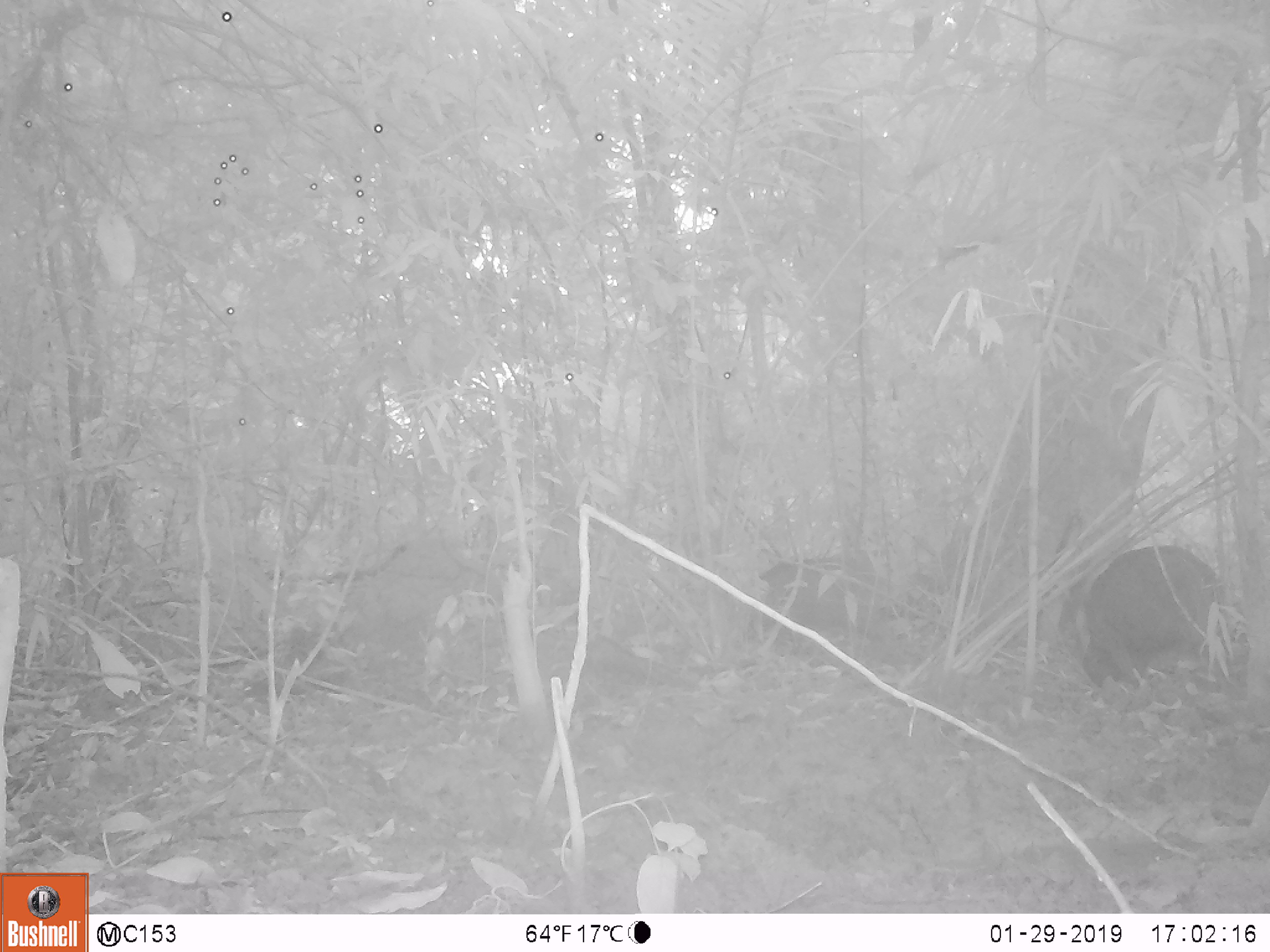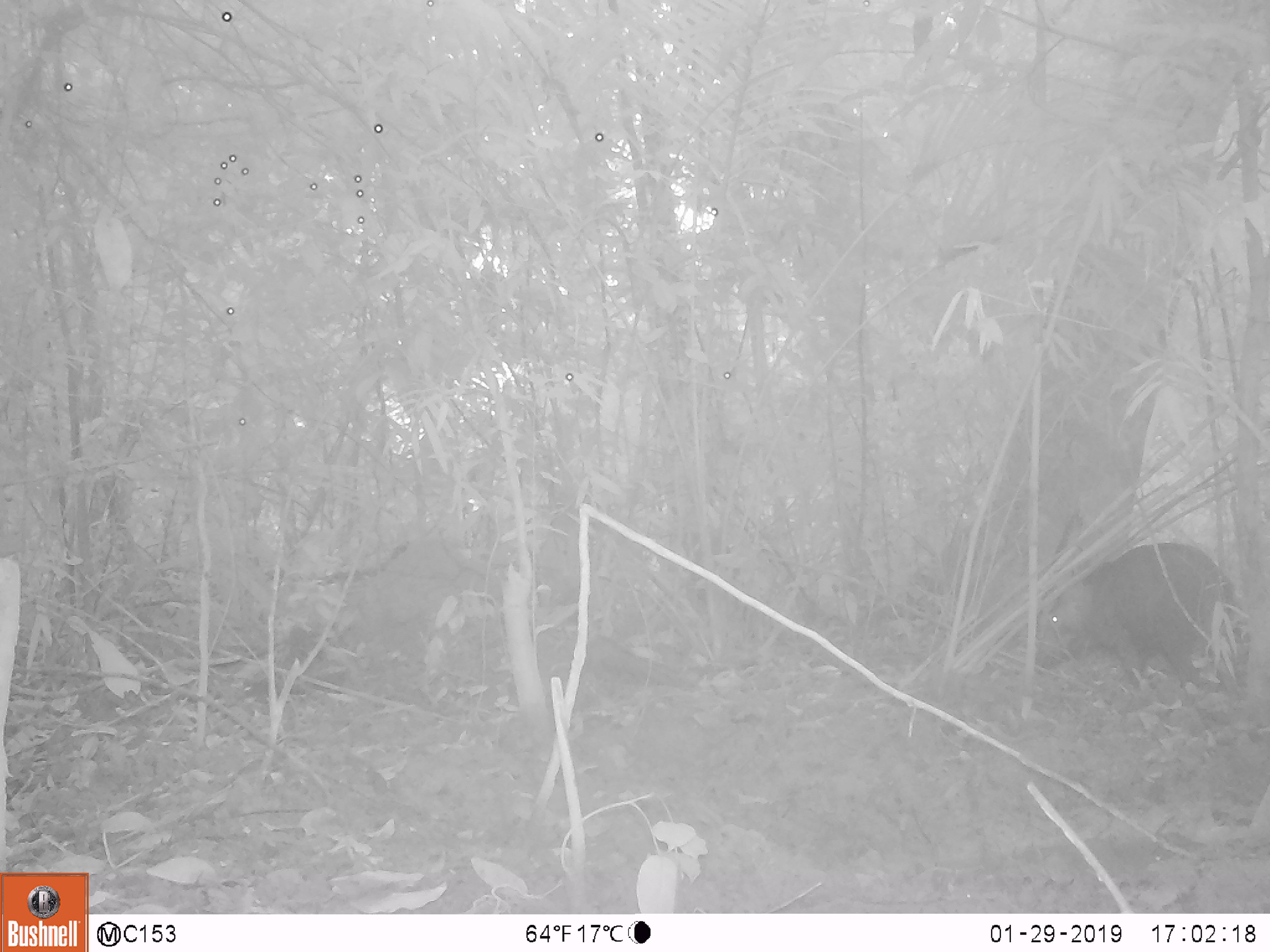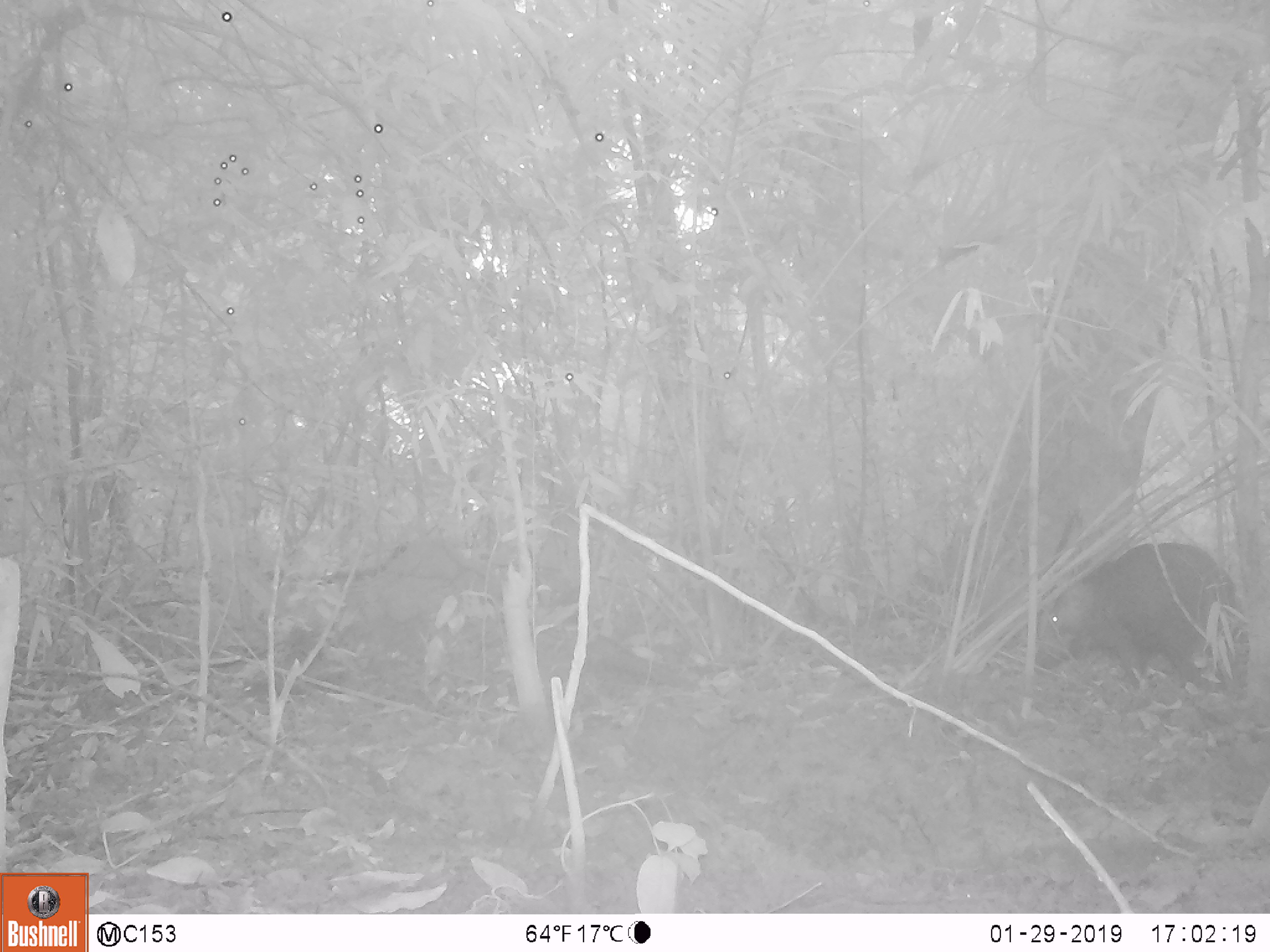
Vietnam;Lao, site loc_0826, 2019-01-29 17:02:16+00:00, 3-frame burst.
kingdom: Animalia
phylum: Chordata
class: Mammalia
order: Artiodactyla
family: Suidae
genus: Sus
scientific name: Sus scrofa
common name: eurasian wild pig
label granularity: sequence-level